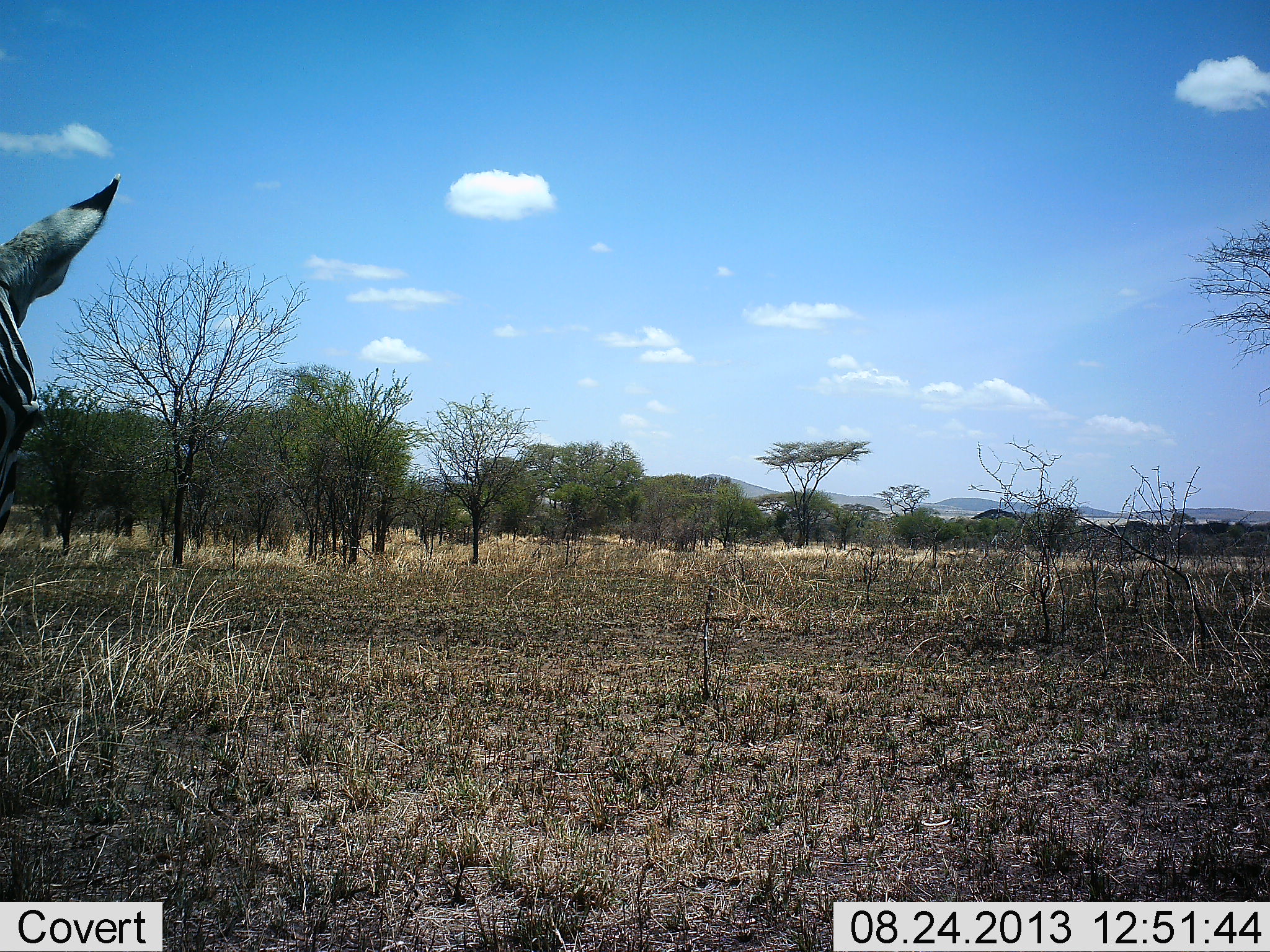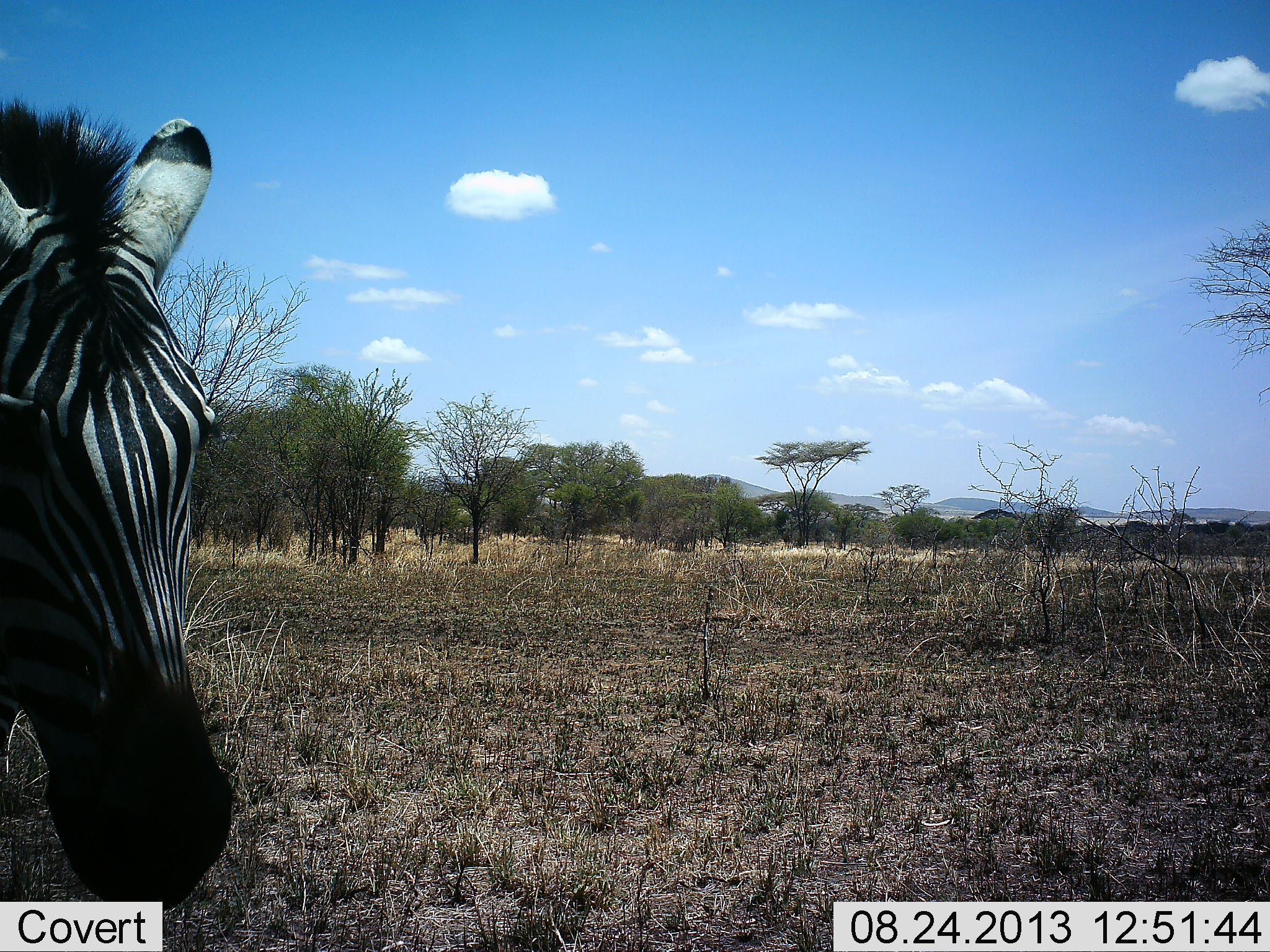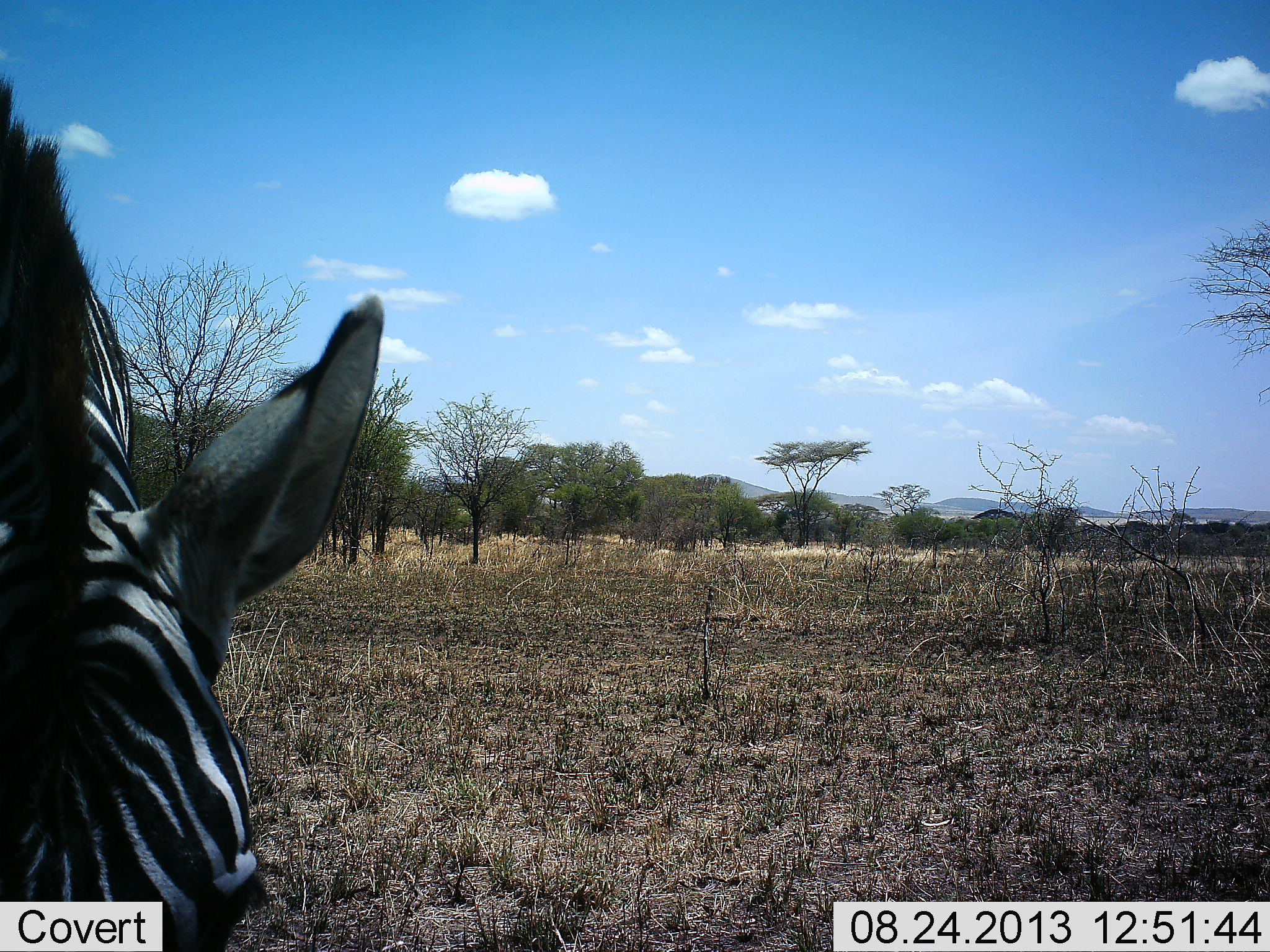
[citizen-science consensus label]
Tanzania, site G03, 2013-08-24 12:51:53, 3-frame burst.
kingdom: Animalia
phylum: Chordata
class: Mammalia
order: Perissodactyla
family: Equidae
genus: Equus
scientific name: Equus quagga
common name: plains zebra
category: zebra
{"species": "zebra (plains zebra) (Equus quagga)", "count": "1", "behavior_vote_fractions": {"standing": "36%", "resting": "0%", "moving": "36%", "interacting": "0%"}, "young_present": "0%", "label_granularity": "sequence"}